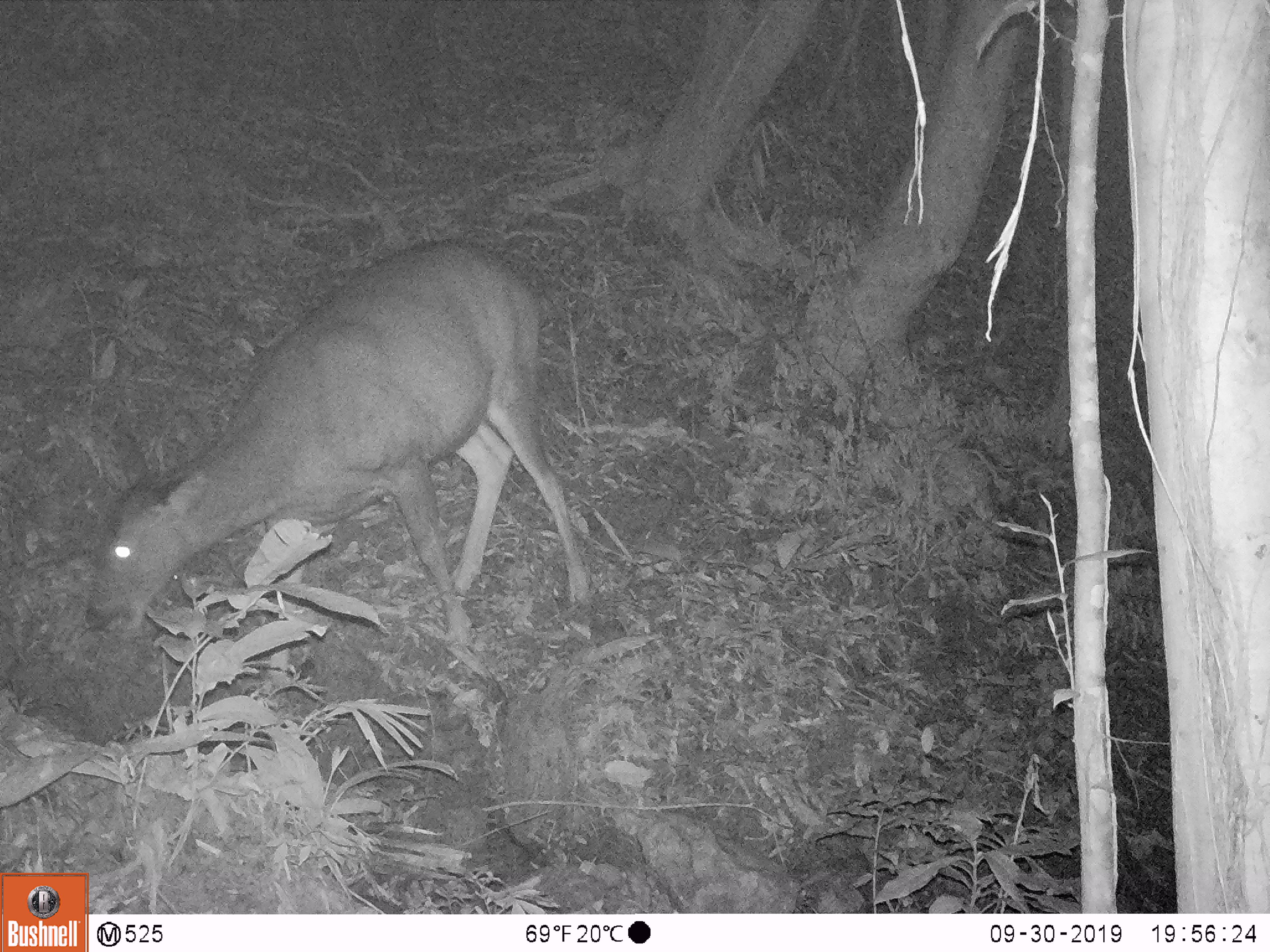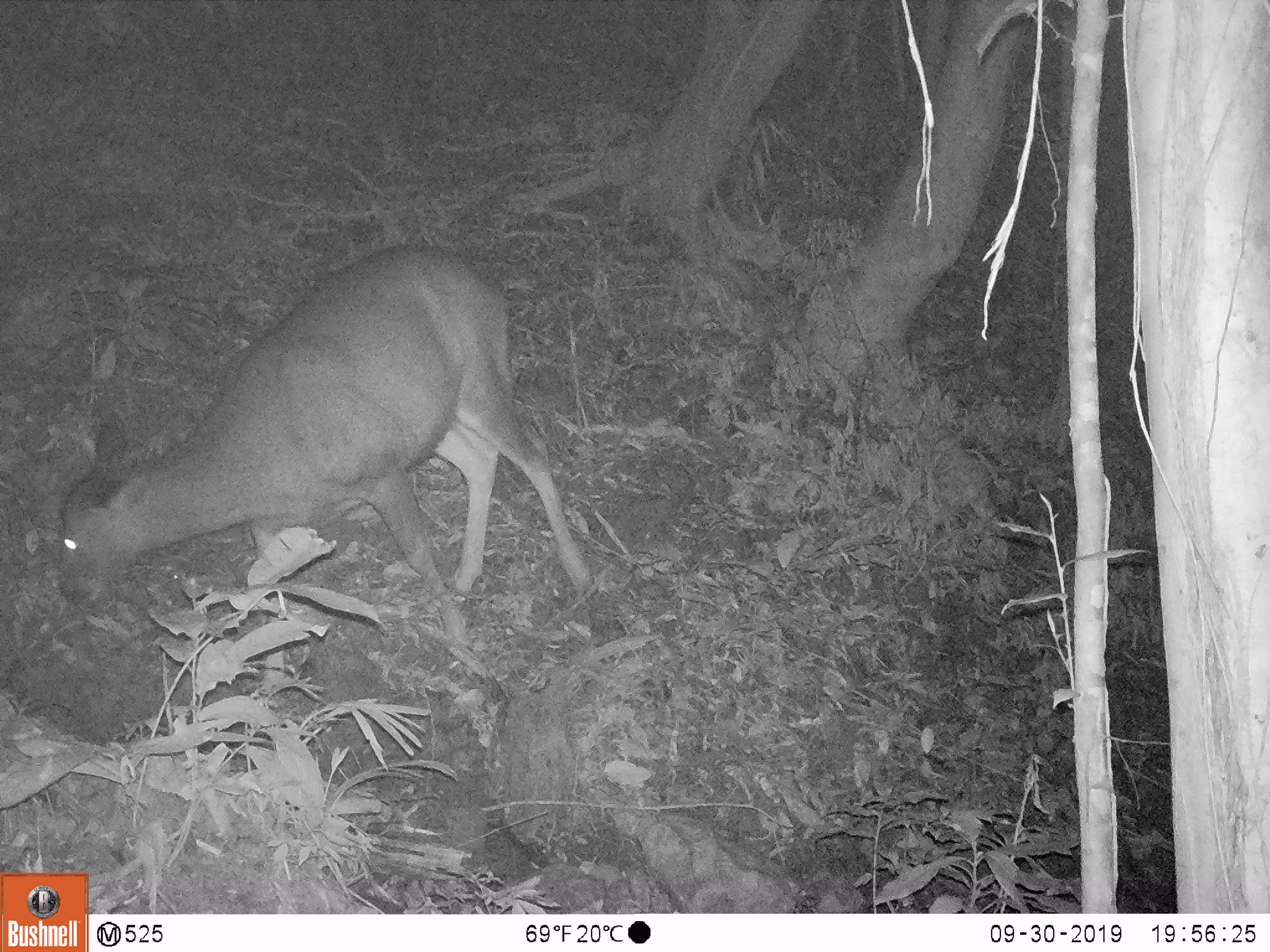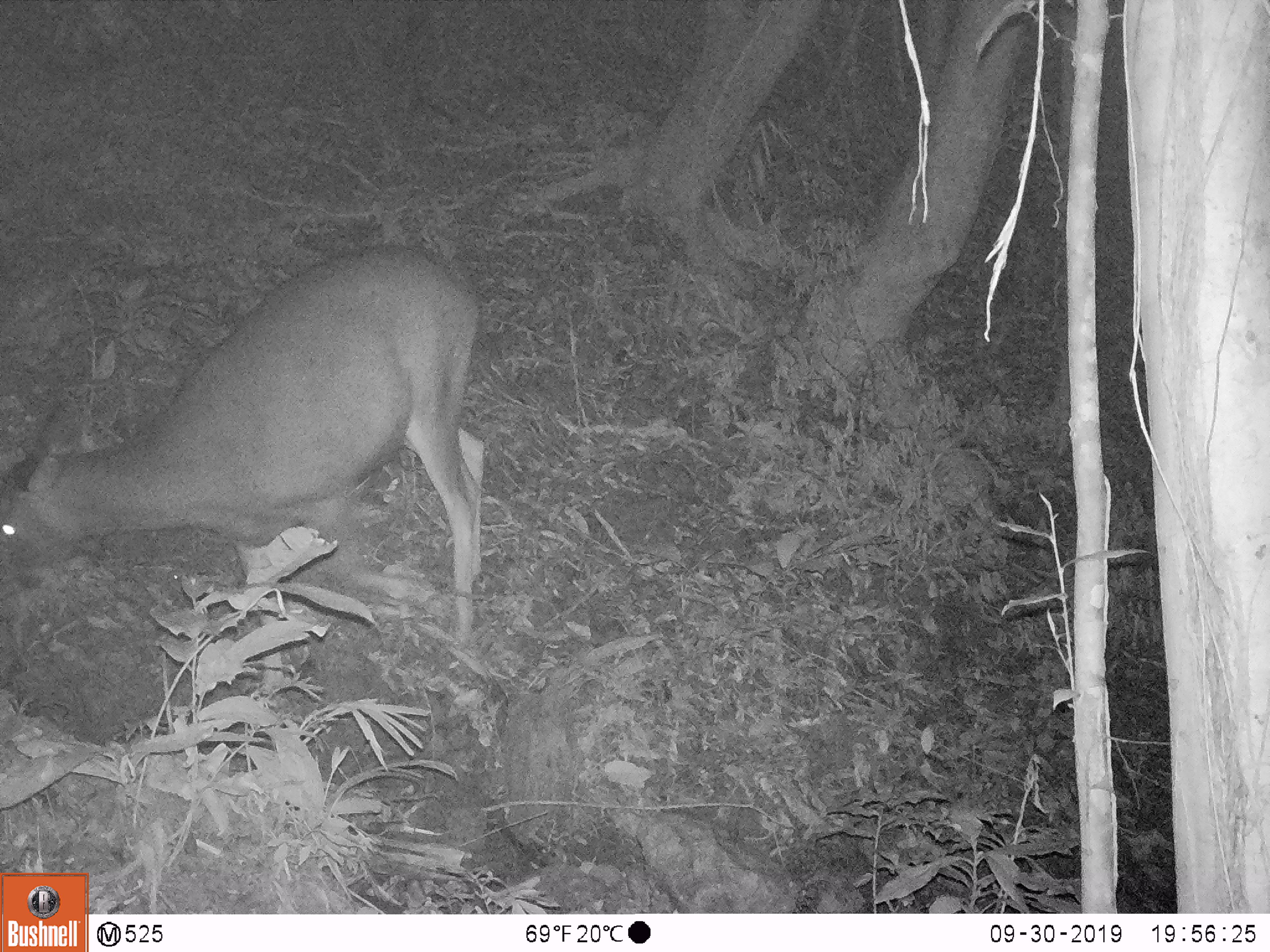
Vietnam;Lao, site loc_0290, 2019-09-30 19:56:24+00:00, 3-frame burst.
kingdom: Animalia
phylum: Chordata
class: Mammalia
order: Artiodactyla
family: Cervidae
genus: Rusa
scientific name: Rusa unicolor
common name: sambar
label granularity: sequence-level